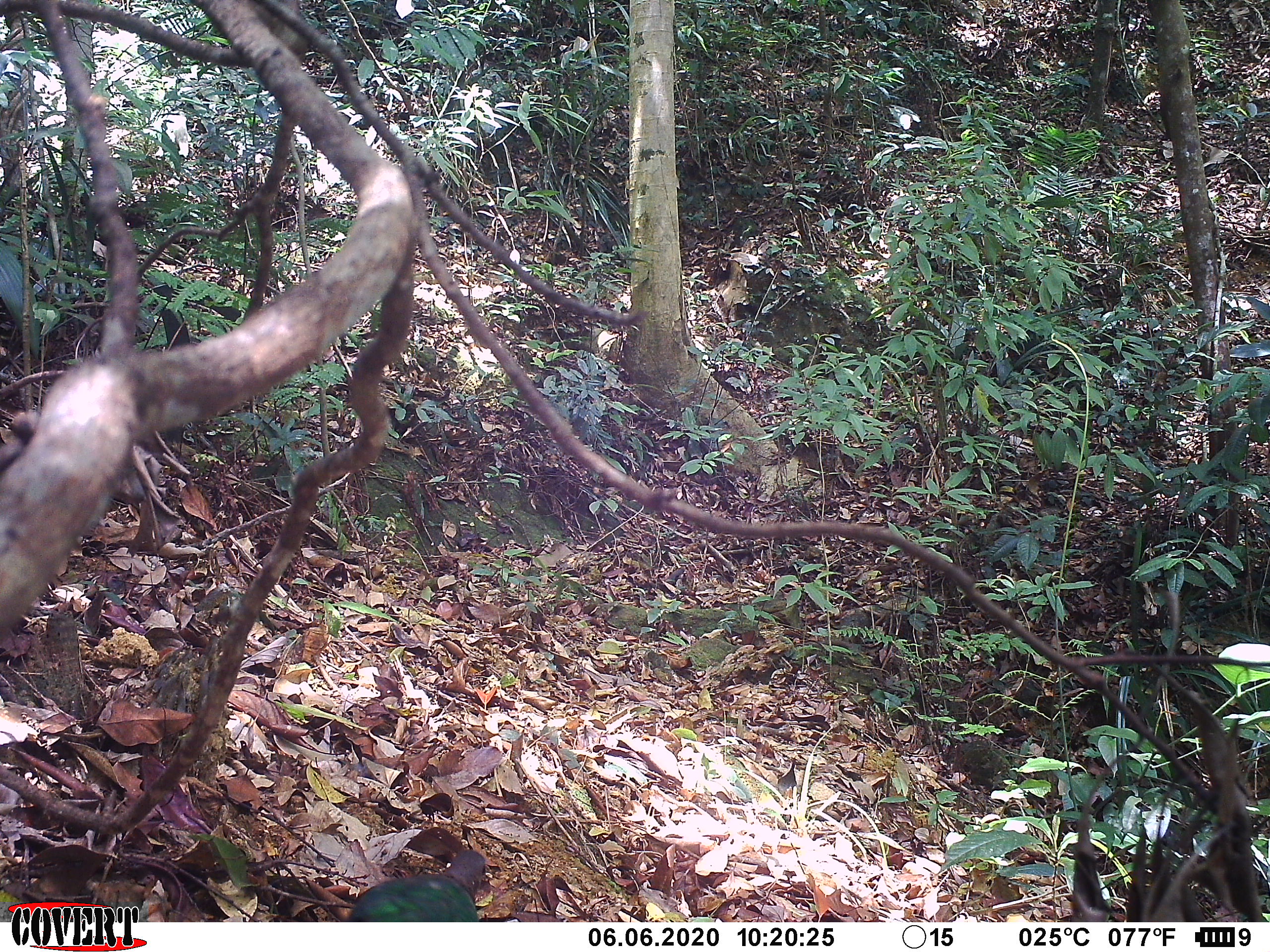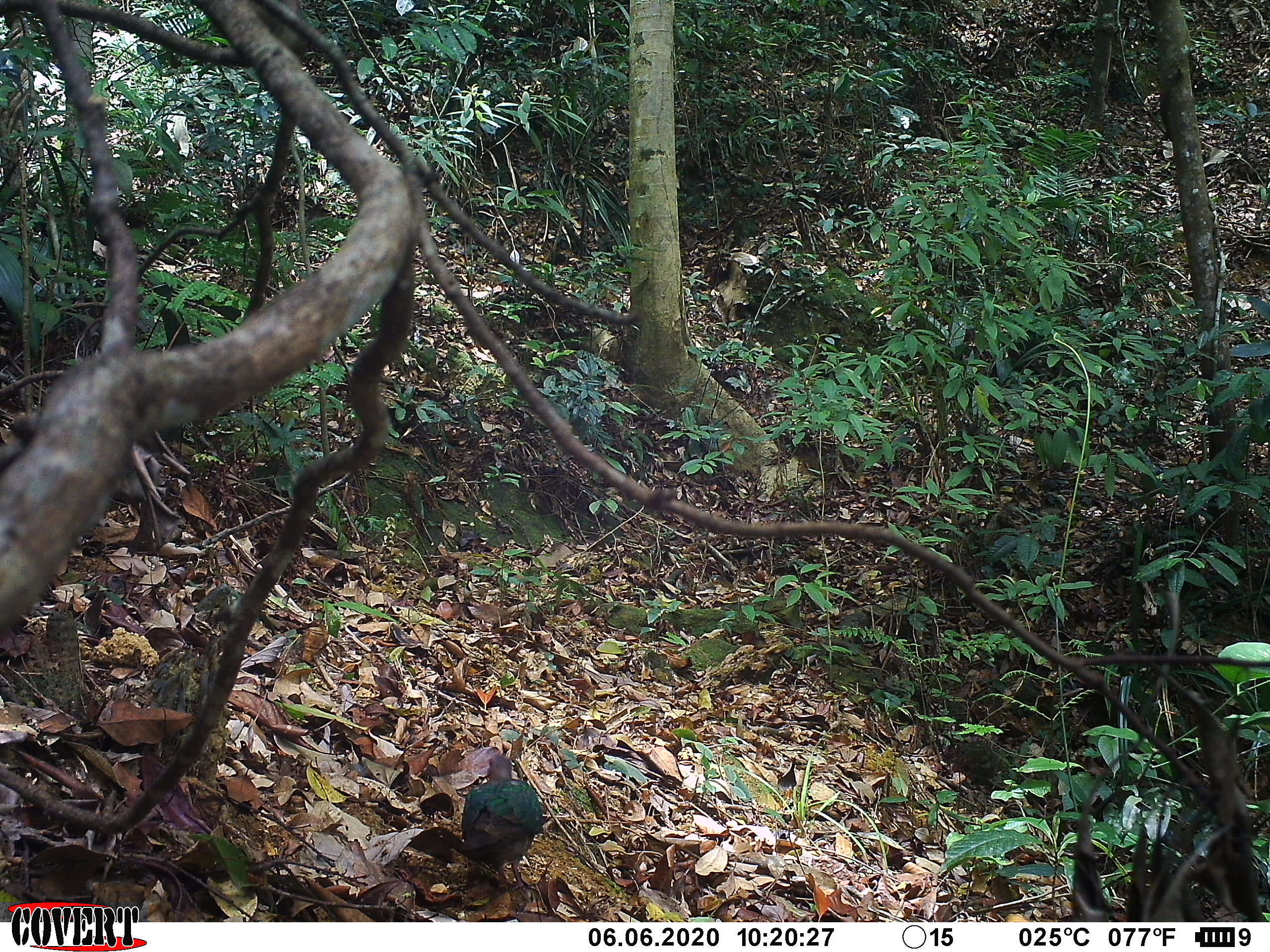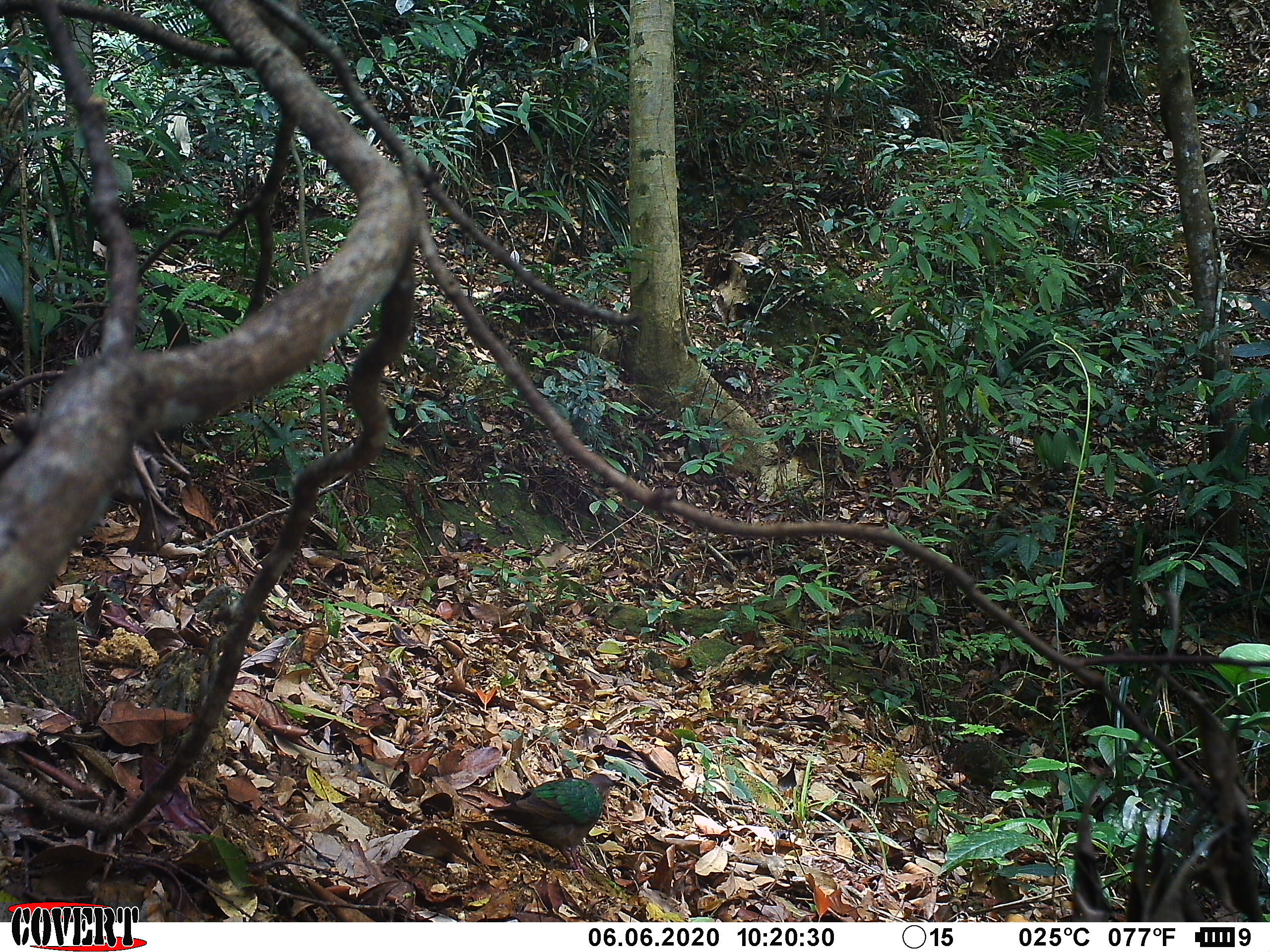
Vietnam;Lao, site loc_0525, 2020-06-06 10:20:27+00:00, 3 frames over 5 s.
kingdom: Animalia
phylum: Chordata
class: Aves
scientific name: Aves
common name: bird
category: unidentified bird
Unidentified bird (bird) (Aves). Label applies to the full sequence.